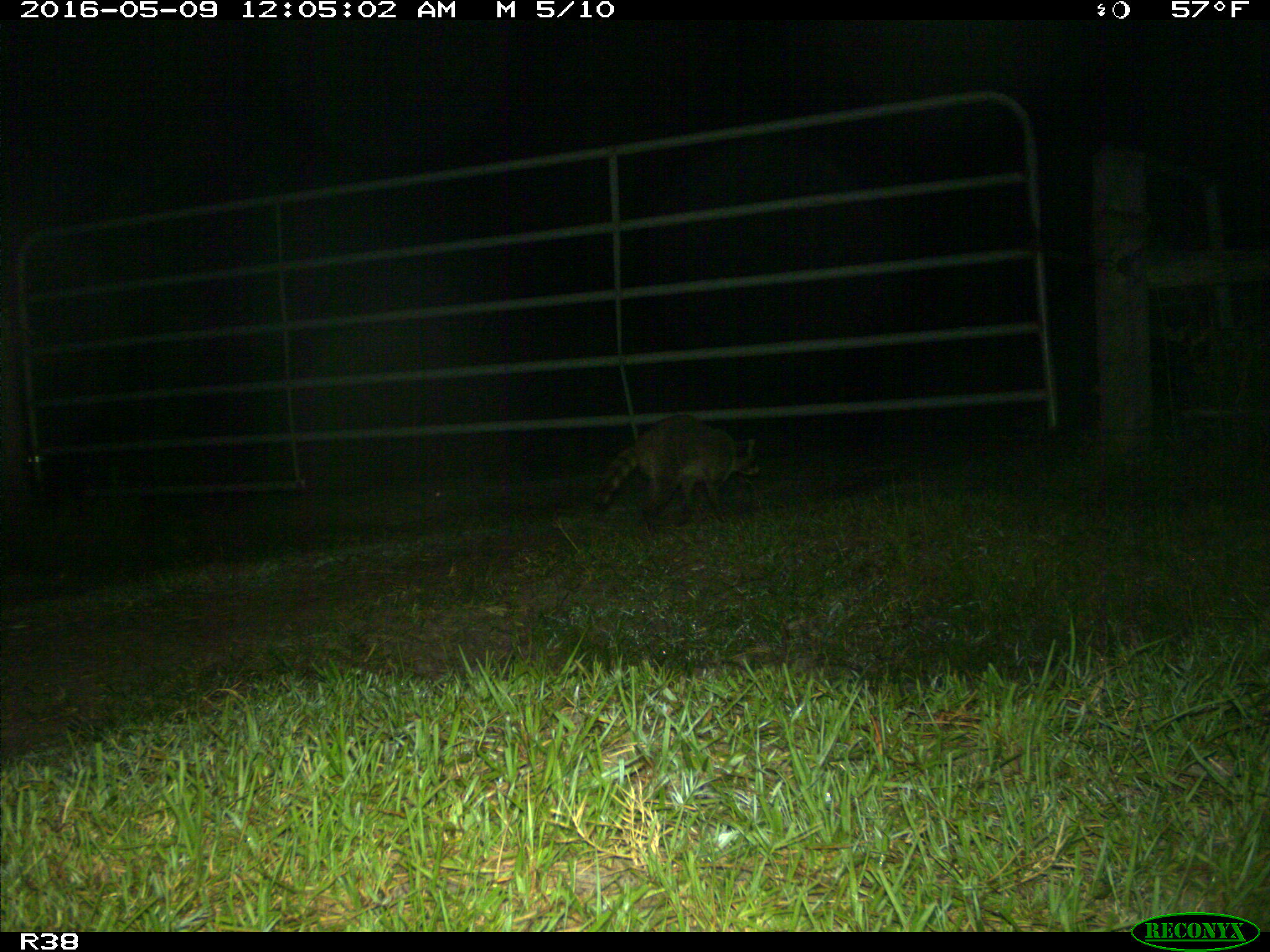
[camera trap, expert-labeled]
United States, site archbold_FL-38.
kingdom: Animalia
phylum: Chordata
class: Mammalia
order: Carnivora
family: Procyonidae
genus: Procyon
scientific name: Procyon lotor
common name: common raccoon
Procyon lotor (common raccoon).